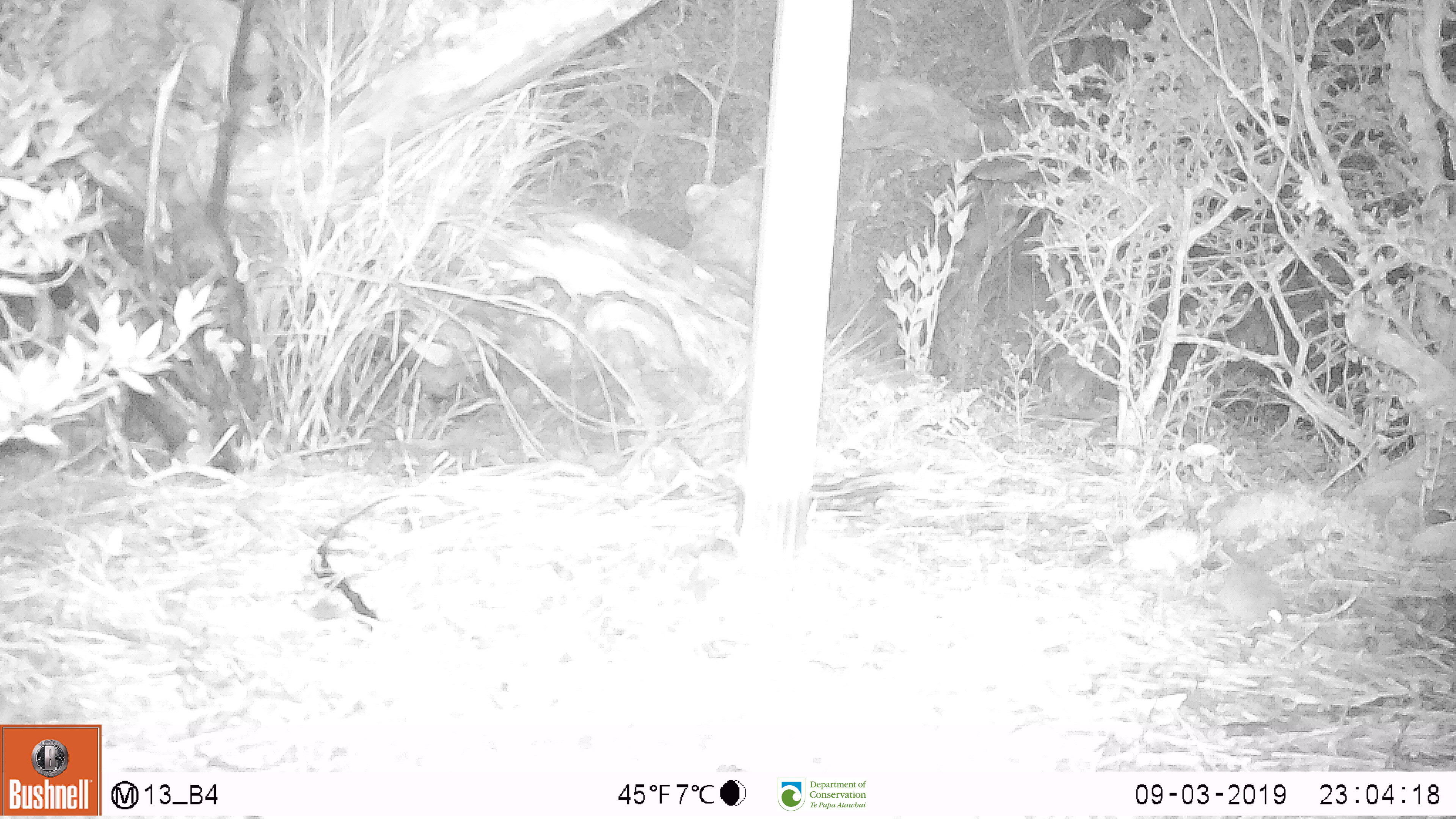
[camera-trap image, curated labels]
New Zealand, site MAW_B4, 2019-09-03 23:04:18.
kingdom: Animalia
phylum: Chordata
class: Mammalia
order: Rodentia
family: Muridae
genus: Mus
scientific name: Mus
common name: mouse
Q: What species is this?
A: Mouse (Mus).